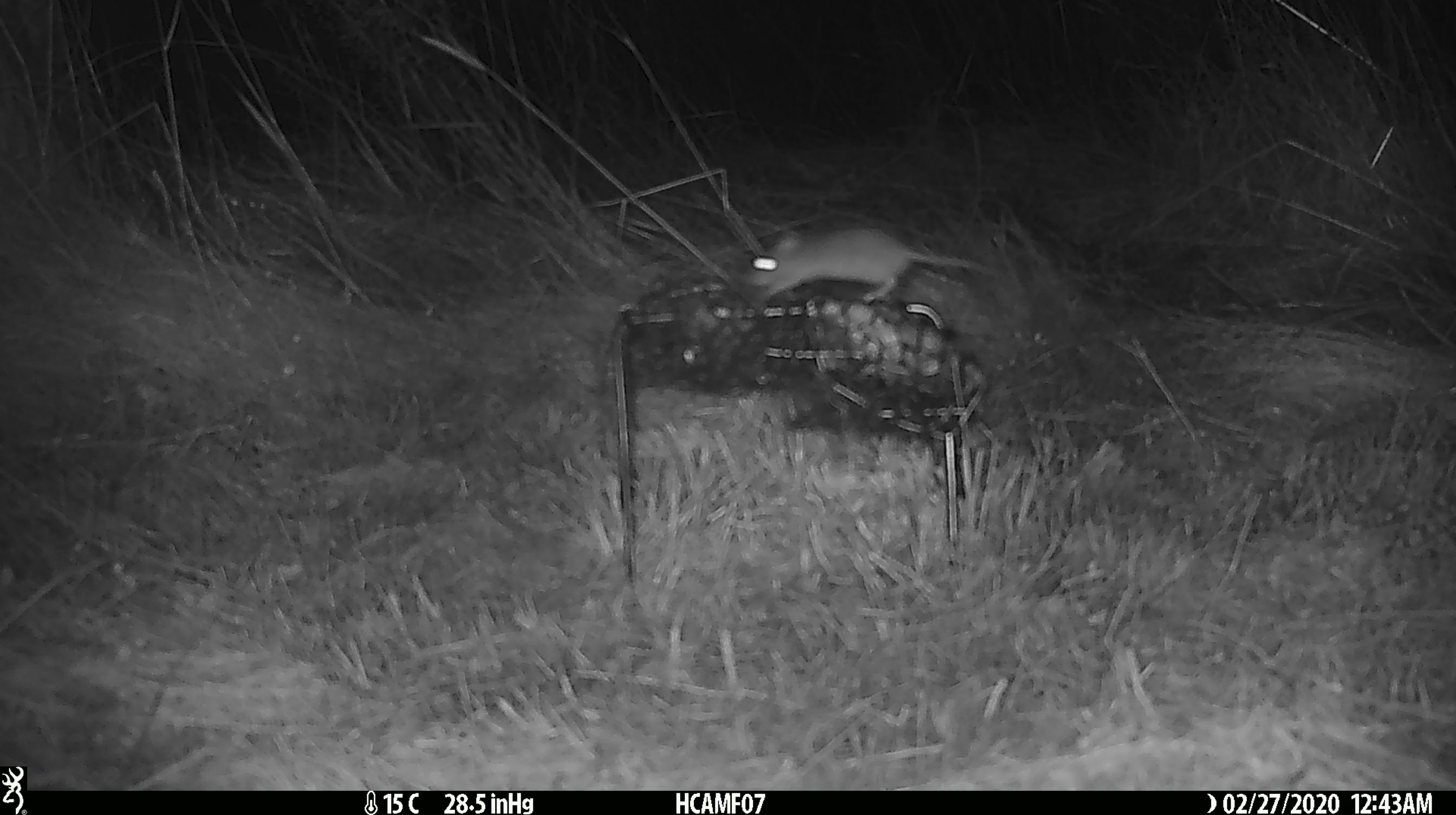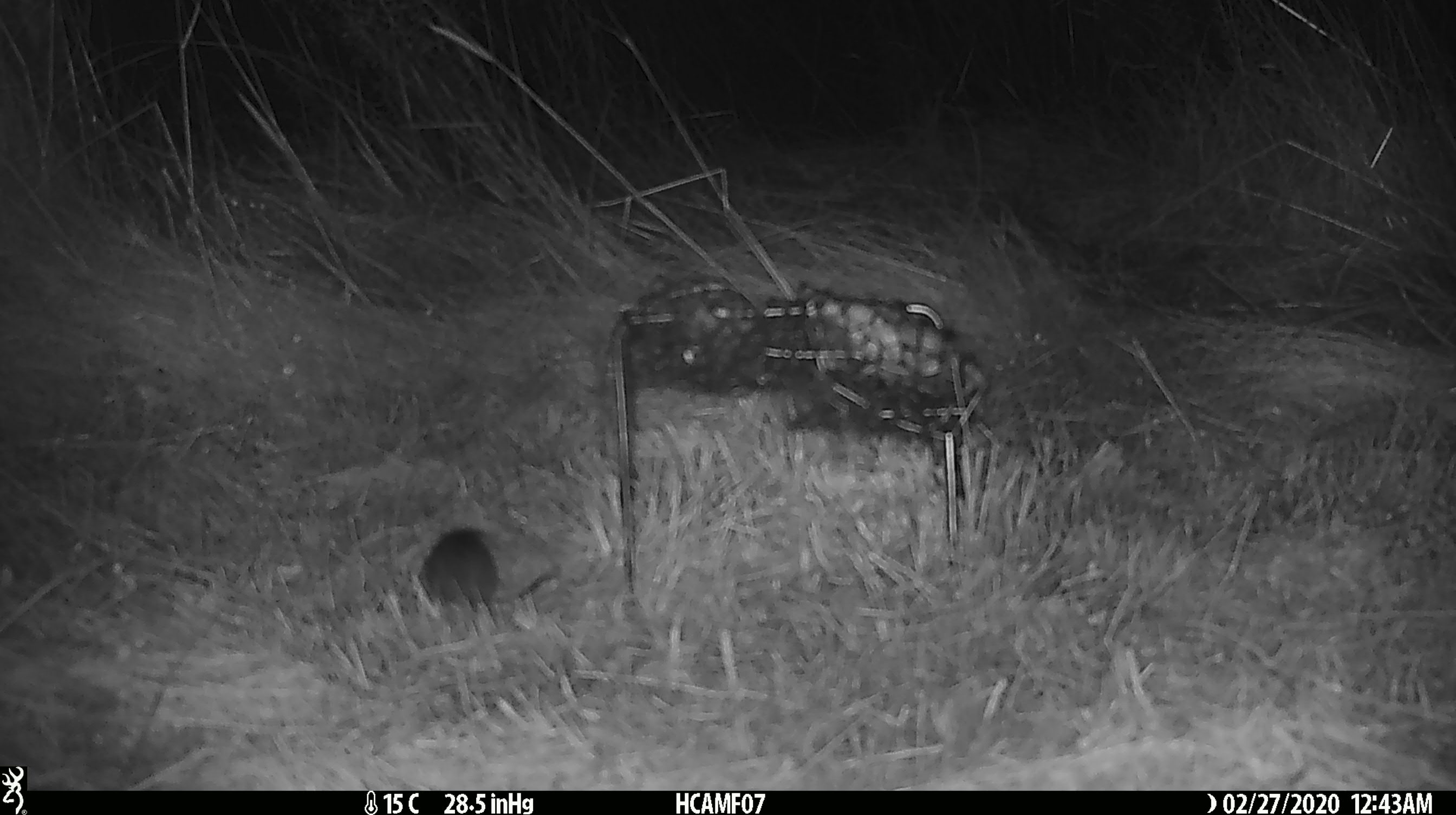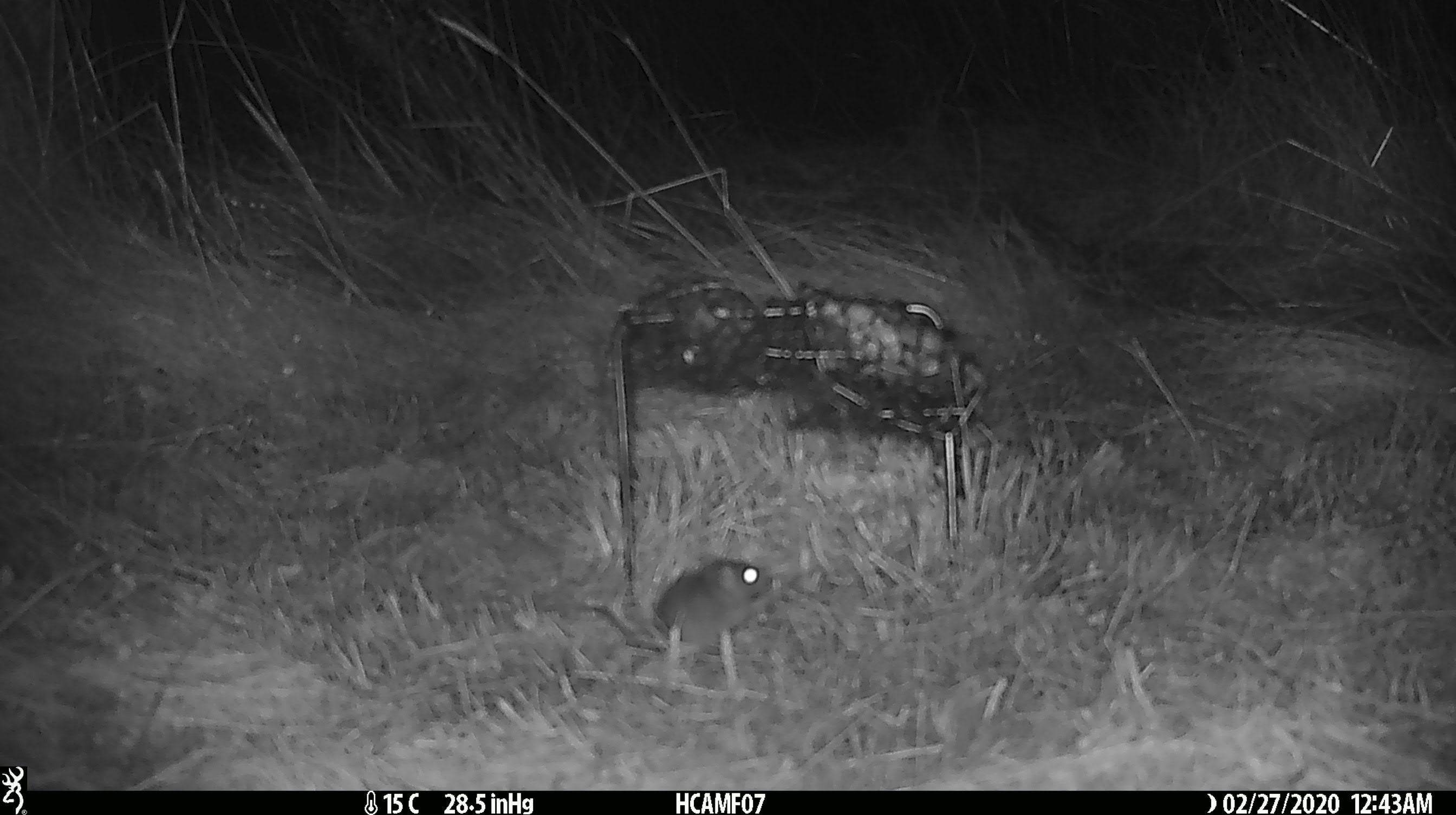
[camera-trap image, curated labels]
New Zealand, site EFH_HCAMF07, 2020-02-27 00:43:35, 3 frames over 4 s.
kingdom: Animalia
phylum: Chordata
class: Mammalia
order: Rodentia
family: Muridae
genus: Mus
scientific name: Mus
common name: mouse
Mouse (Mus).